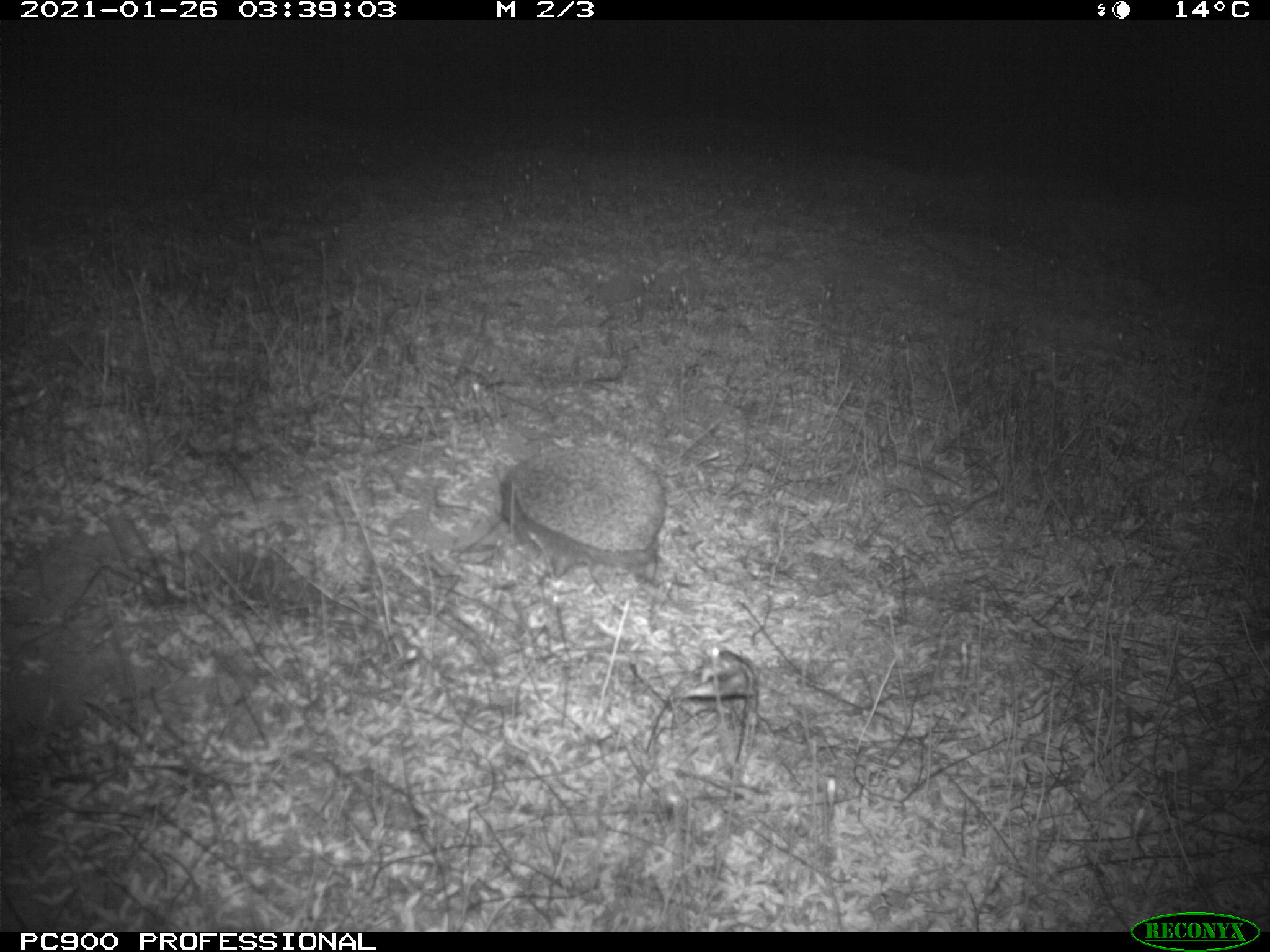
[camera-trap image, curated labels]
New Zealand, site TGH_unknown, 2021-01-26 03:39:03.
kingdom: Animalia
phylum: Chordata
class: Mammalia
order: Eulipotyphla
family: Erinaceidae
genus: Erinaceus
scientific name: Erinaceus europaeus europaeus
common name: european hedgehog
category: hedgehog